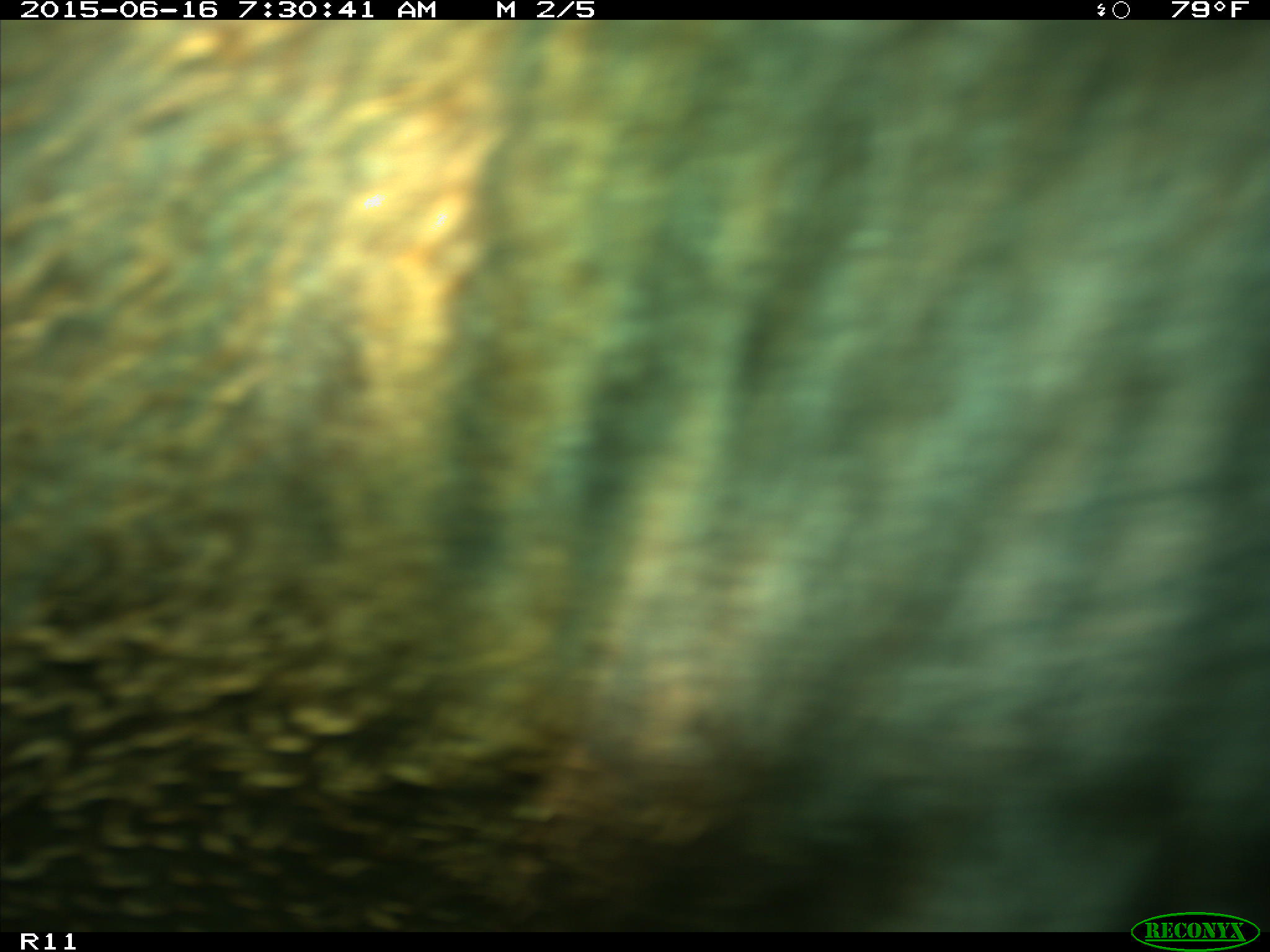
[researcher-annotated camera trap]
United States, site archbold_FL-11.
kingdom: Animalia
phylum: Chordata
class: Mammalia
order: Artiodactyla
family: Bovidae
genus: Bos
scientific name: Bos taurus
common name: domestic cow